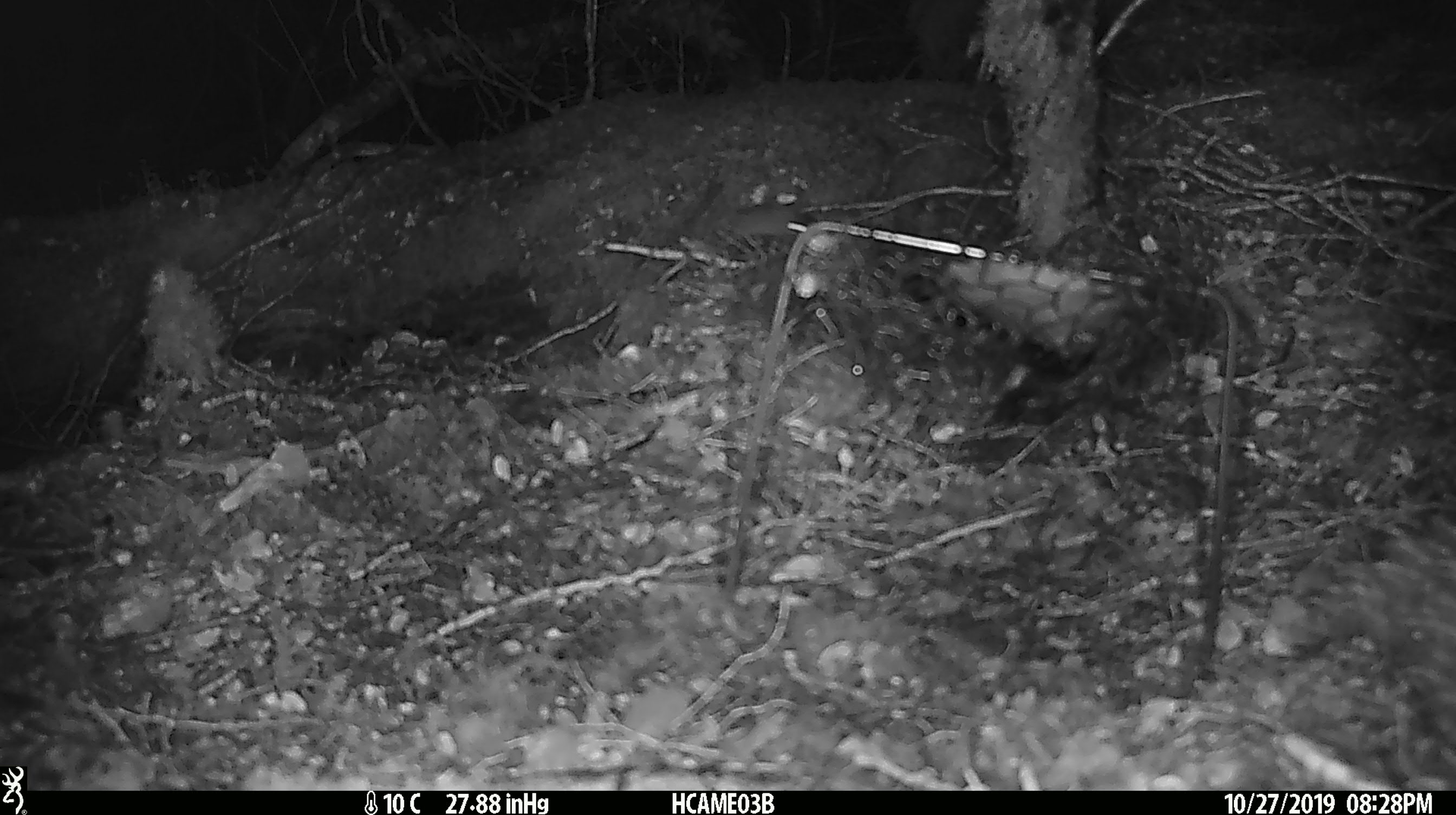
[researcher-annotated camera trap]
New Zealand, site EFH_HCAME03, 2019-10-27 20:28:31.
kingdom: Animalia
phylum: Chordata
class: Mammalia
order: Rodentia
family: Muridae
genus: Mus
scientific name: Mus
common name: mouse